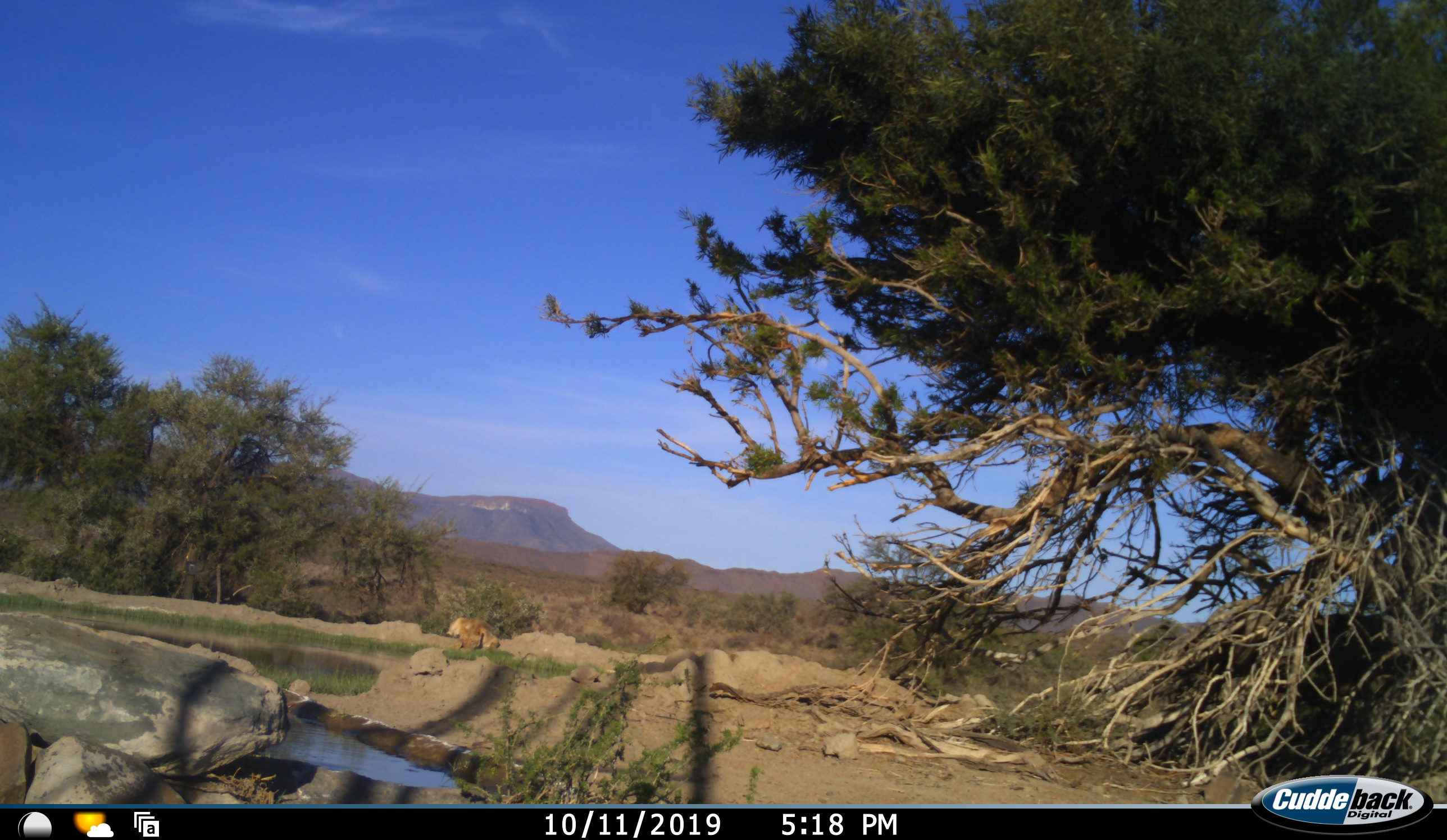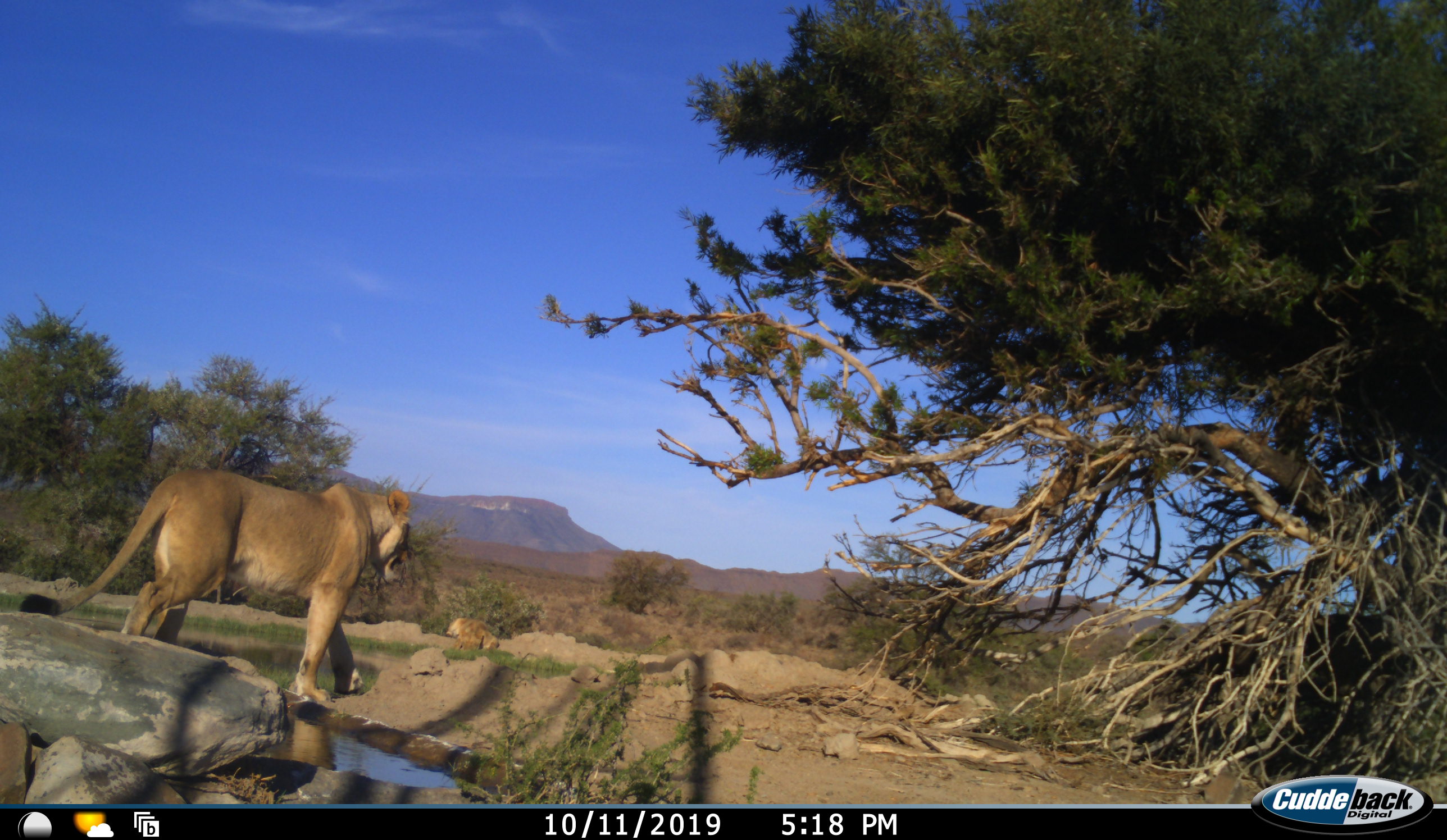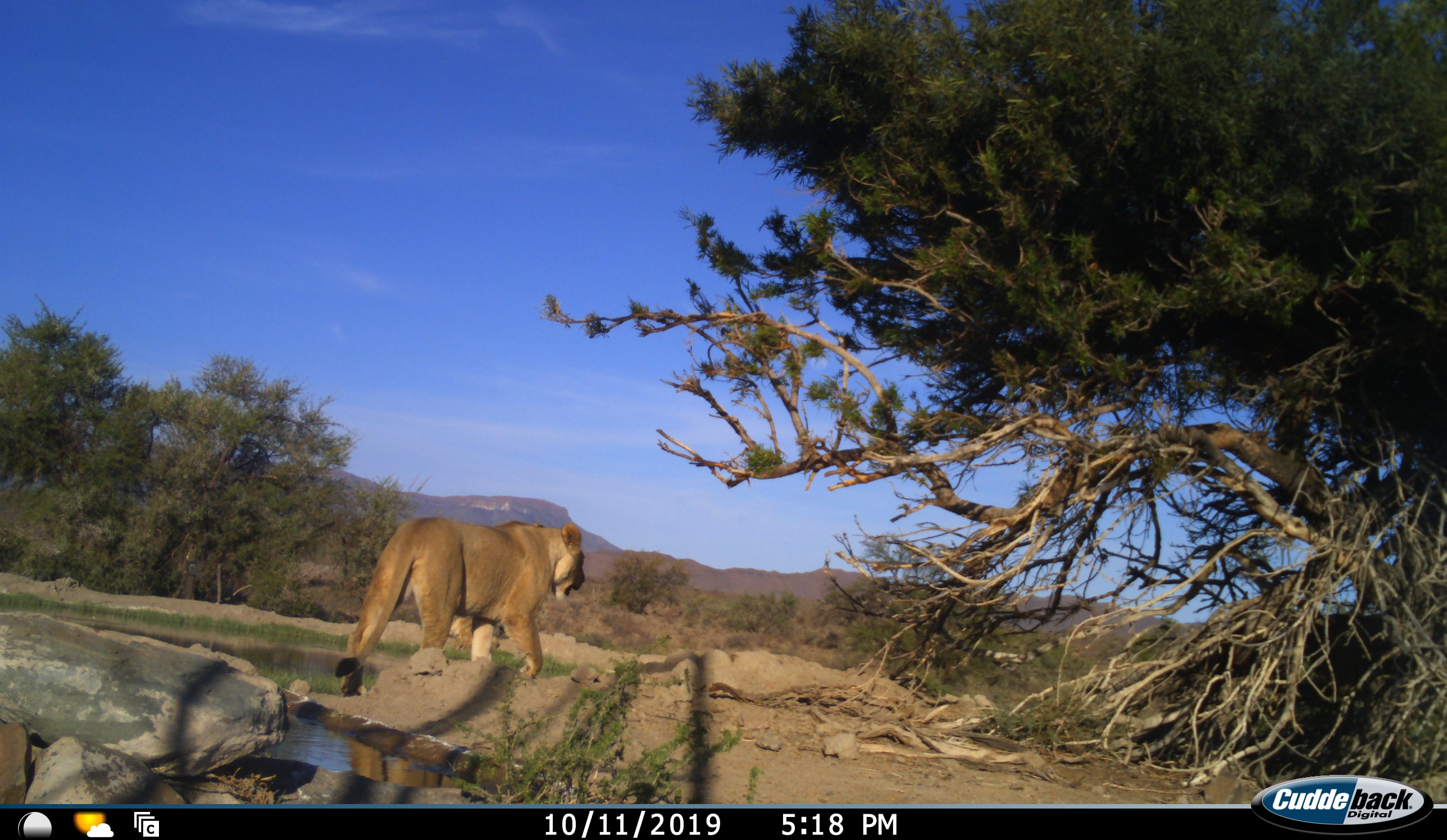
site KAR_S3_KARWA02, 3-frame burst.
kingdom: Animalia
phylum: Chordata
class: Mammalia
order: Carnivora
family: Felidae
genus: Panthera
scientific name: Panthera leo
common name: lion female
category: lionfemale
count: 2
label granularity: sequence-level